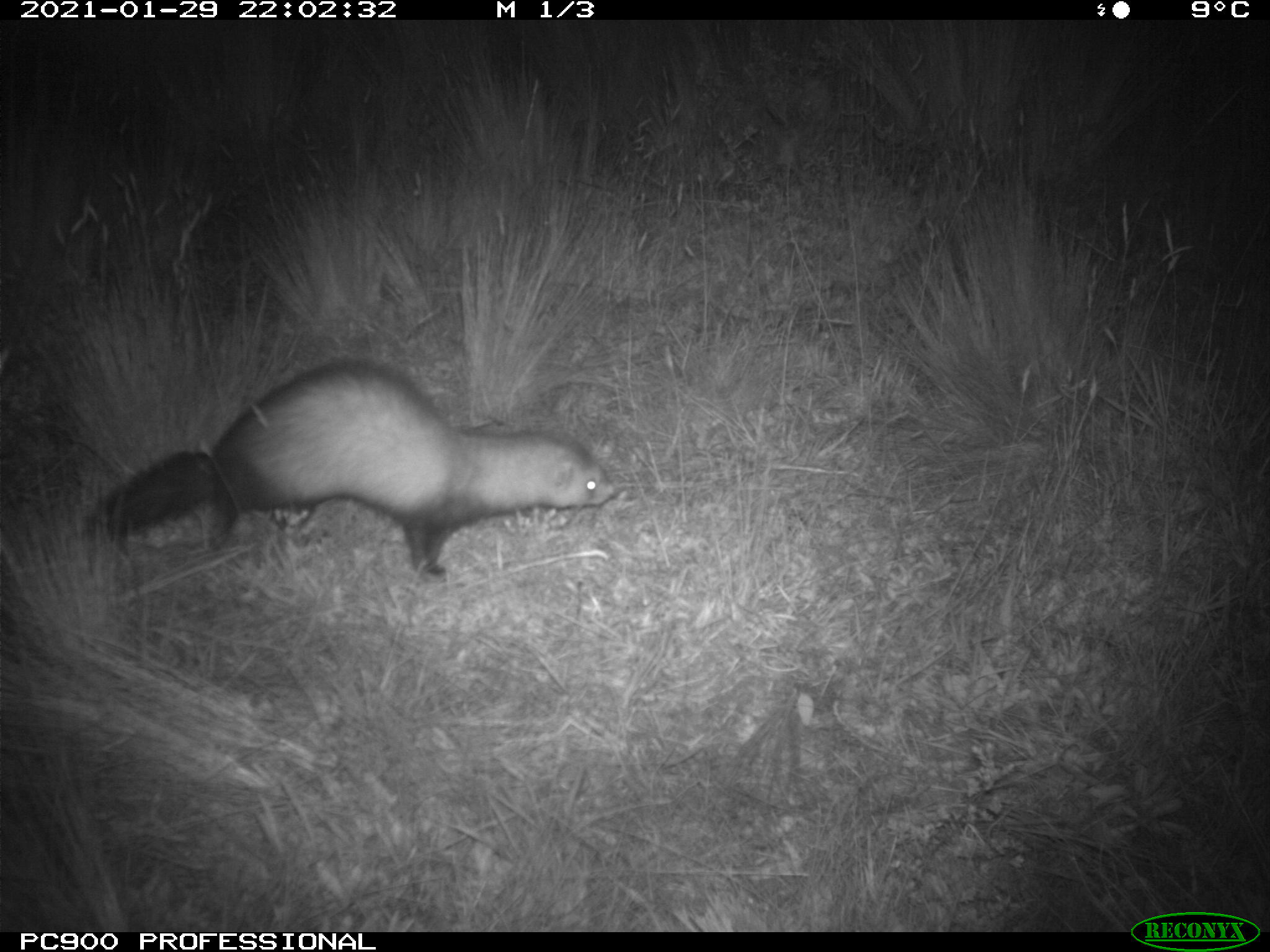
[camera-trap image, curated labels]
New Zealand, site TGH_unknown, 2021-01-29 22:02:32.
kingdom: Animalia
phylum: Chordata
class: Mammalia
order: Carnivora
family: Mustelidae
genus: Mustela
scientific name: Mustela furo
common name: ferret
Ferret (Mustela furo).